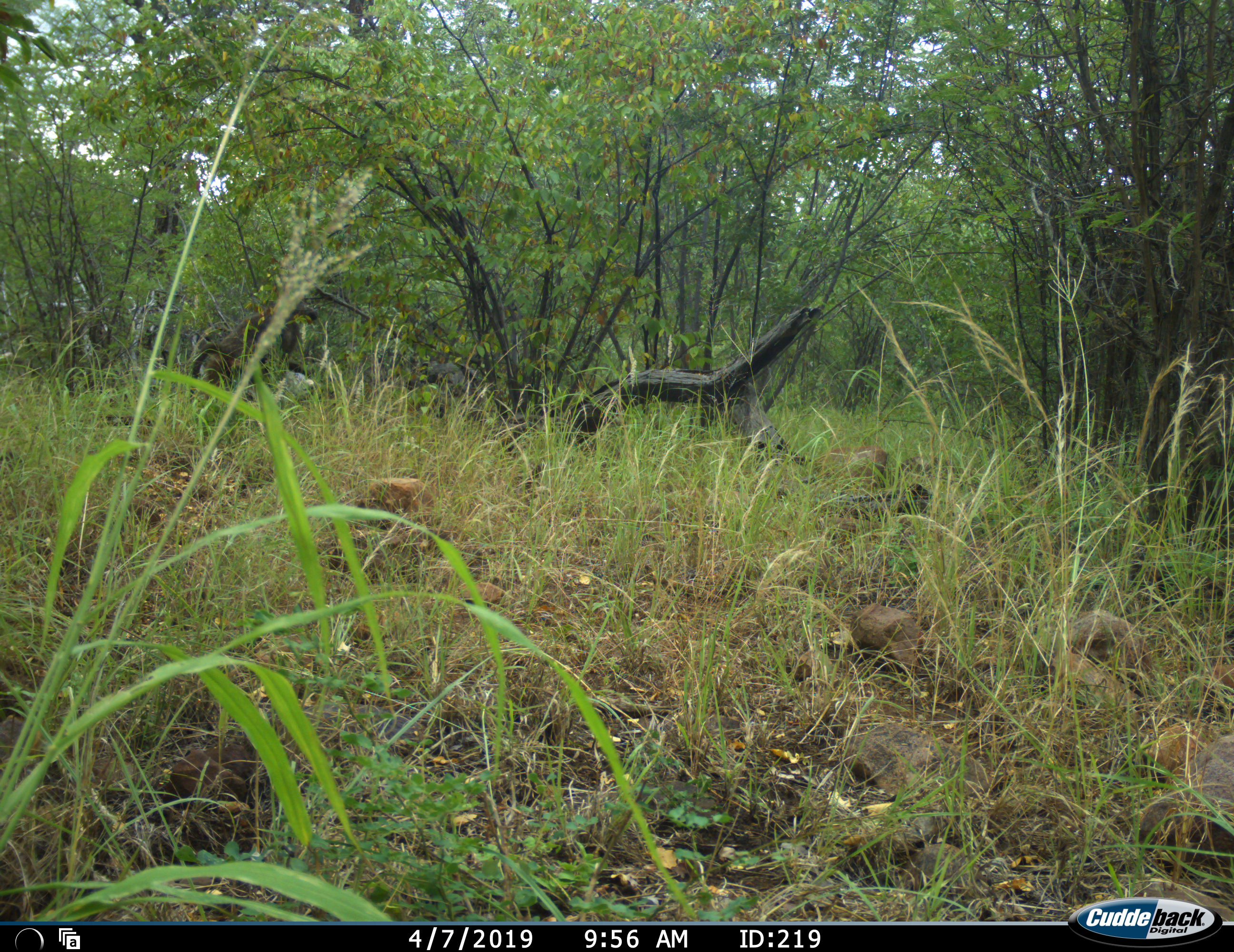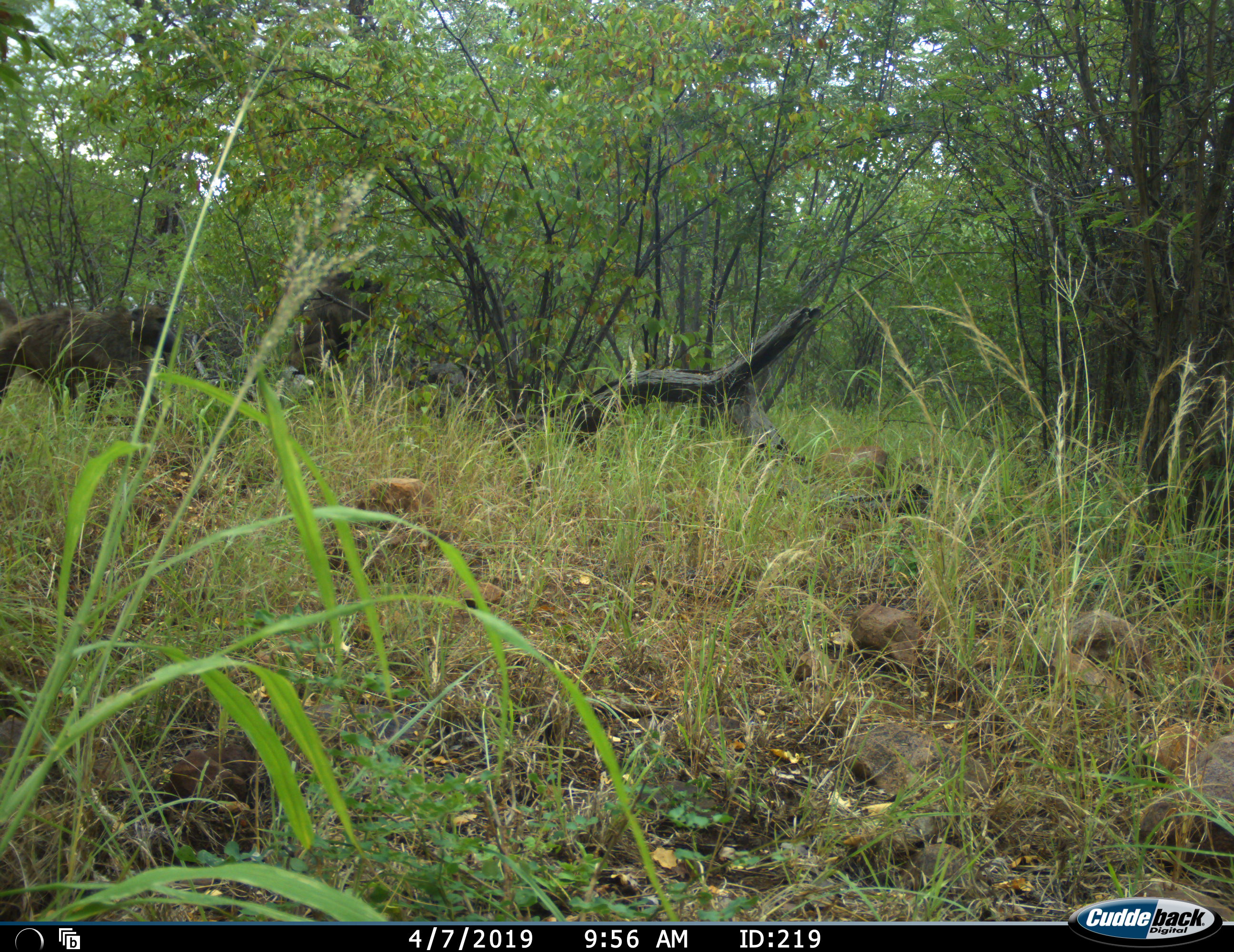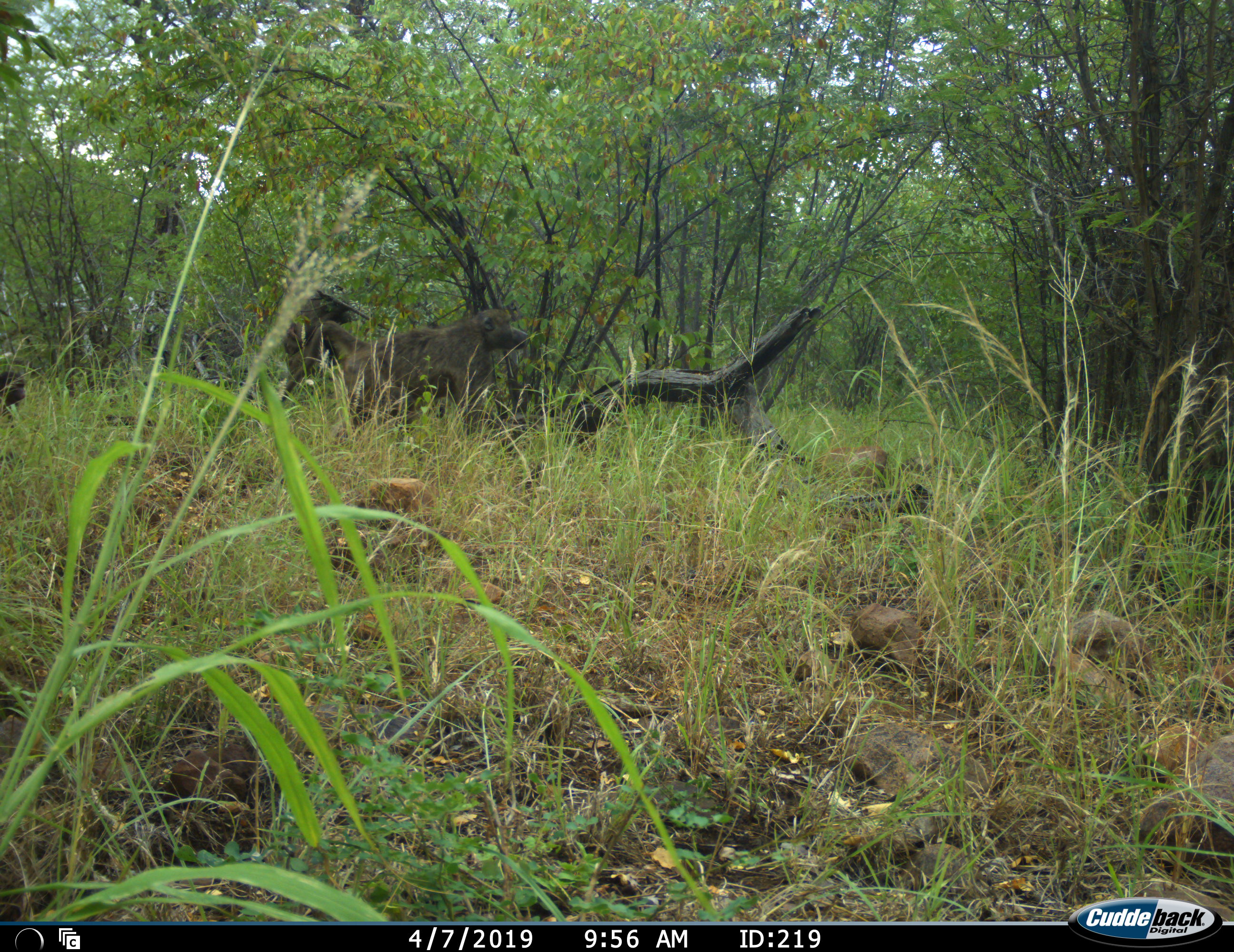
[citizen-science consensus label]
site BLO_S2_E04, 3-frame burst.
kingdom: Animalia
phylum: Chordata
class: Mammalia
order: Primates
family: Cercopithecidae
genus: Papio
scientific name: Papio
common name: baboon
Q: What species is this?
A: Baboon (Papio).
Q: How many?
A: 3.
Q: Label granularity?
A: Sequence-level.